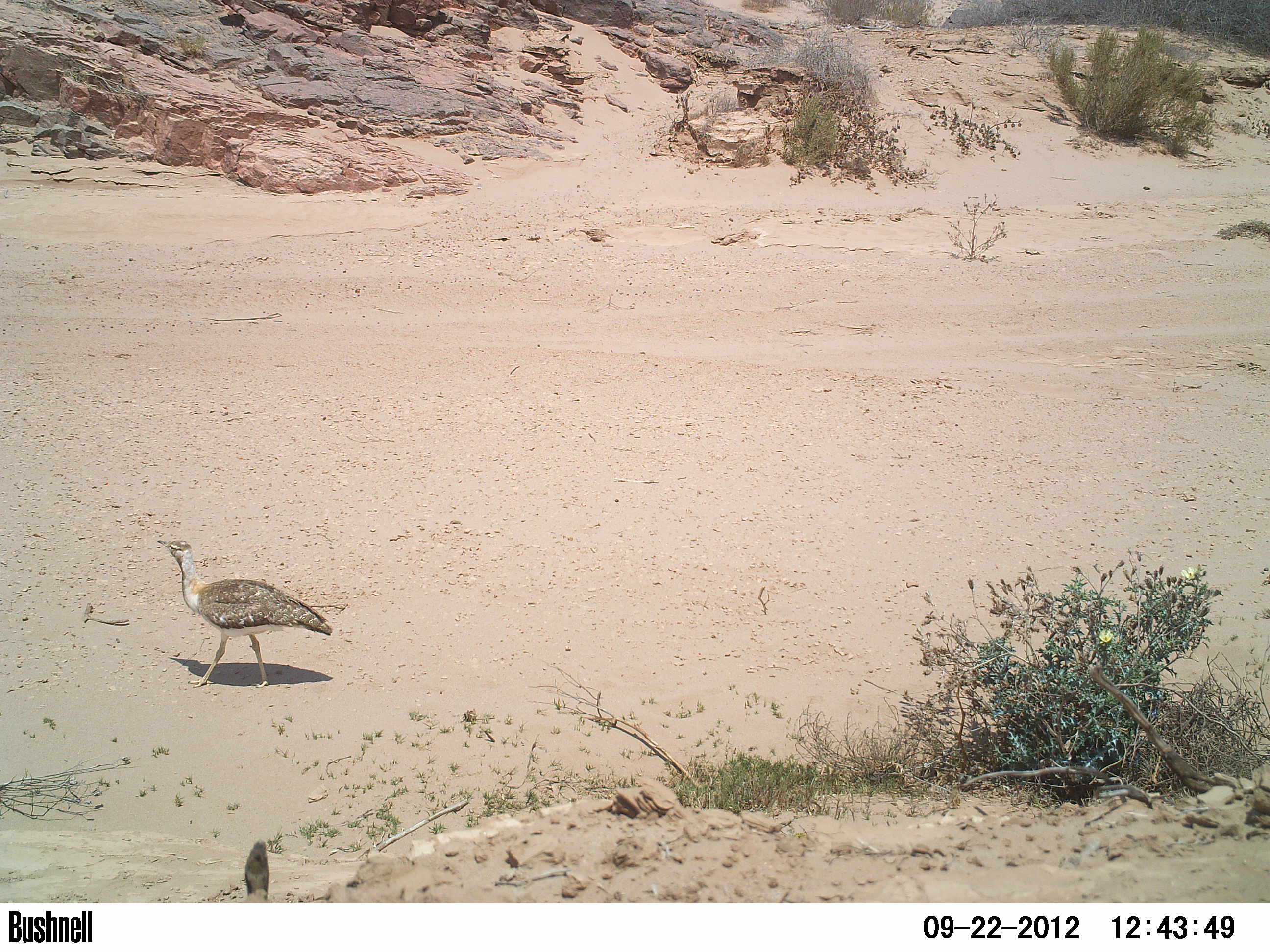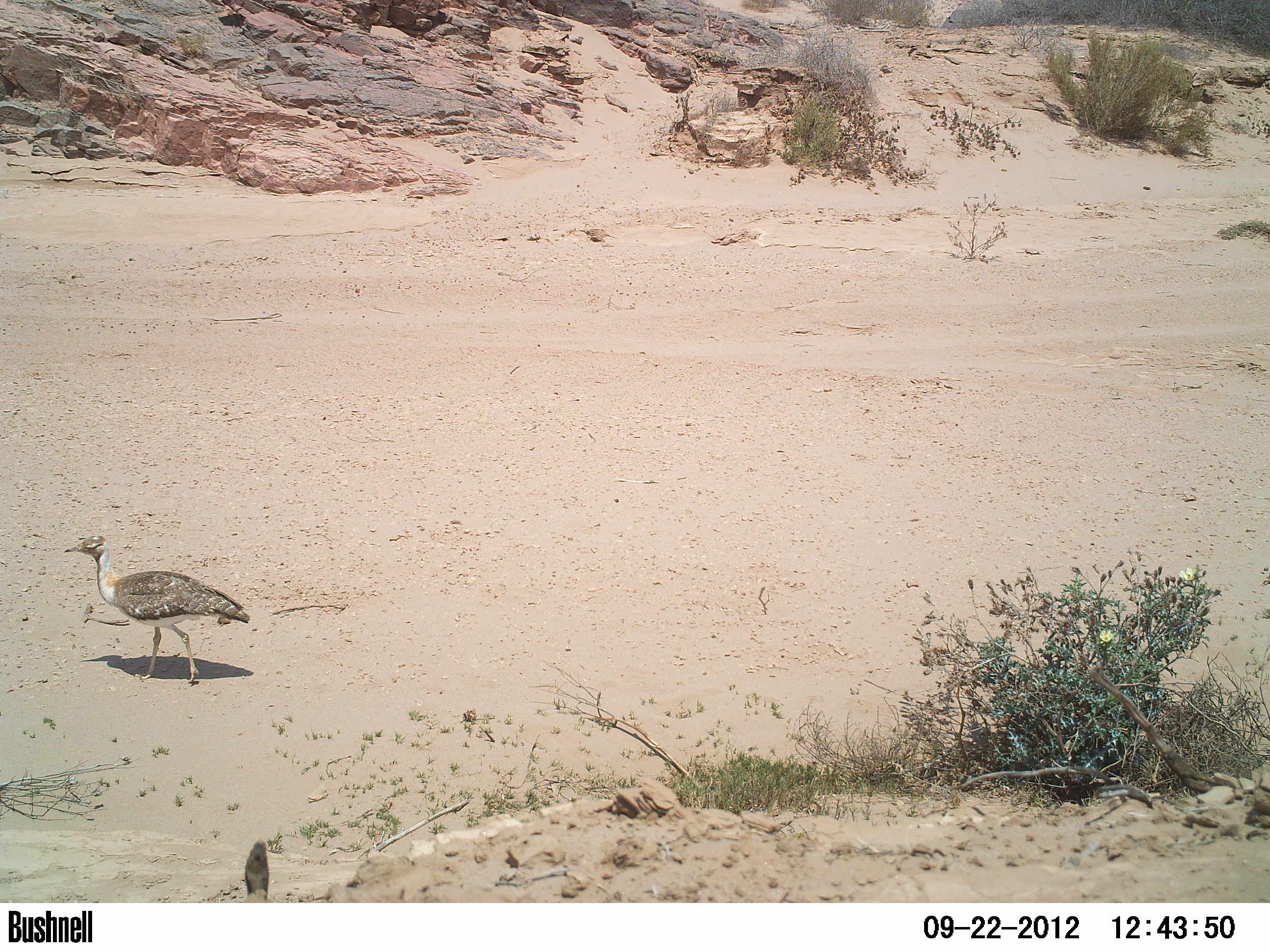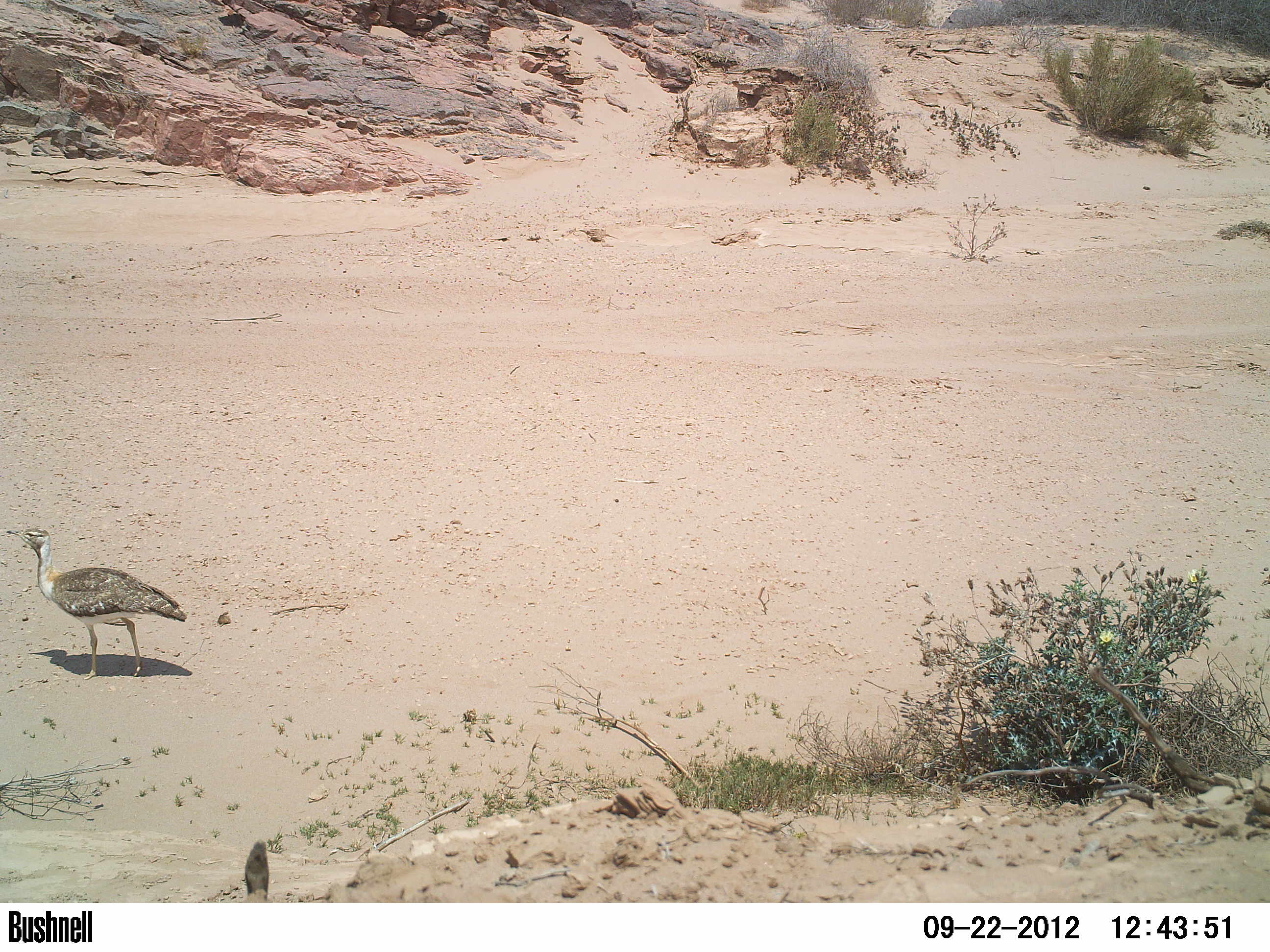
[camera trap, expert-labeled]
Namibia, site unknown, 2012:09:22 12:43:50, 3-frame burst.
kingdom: Animalia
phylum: Chordata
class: Aves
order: Otidiformes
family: Otididae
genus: Neotis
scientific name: Neotis ludwigii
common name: ludwig's bustard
Neotis ludwigii (ludwig's bustard).